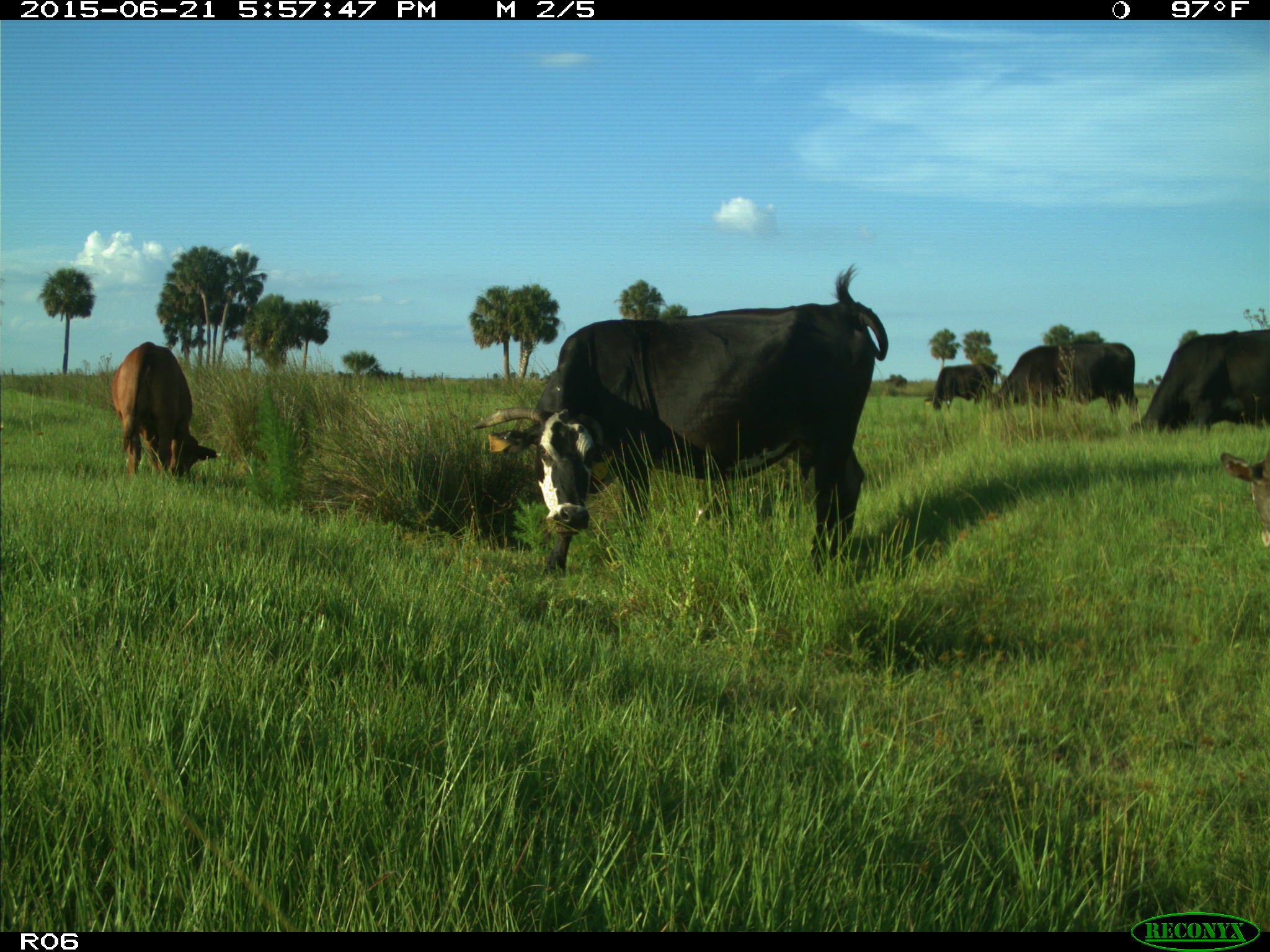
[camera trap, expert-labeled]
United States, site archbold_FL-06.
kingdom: Animalia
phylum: Chordata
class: Mammalia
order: Artiodactyla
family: Bovidae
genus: Bos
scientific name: Bos taurus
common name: domestic cow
Bos taurus (domestic cow).